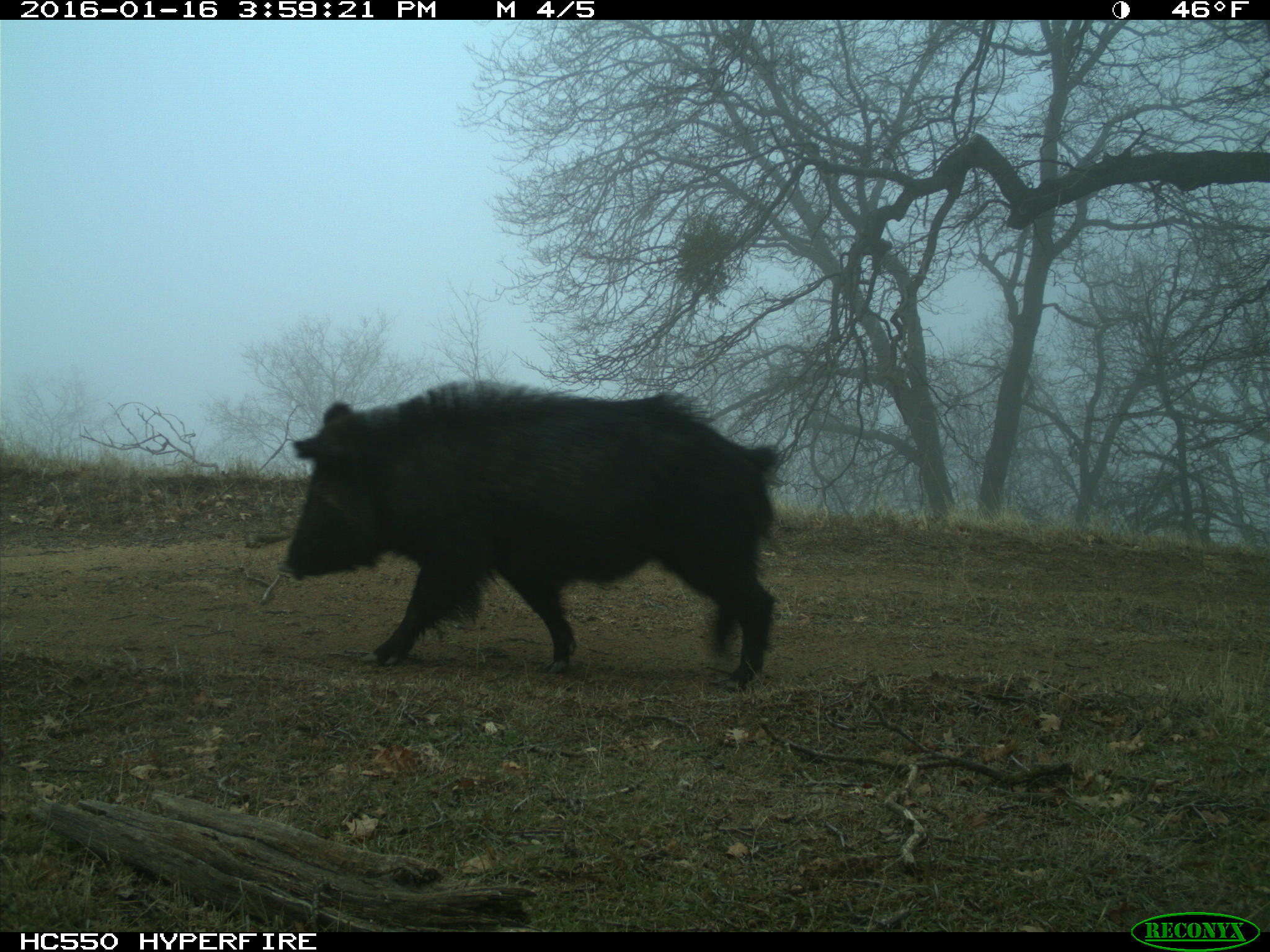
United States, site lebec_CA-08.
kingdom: Animalia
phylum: Chordata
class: Mammalia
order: Artiodactyla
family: Suidae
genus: Sus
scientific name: Sus scrofa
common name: wild boar